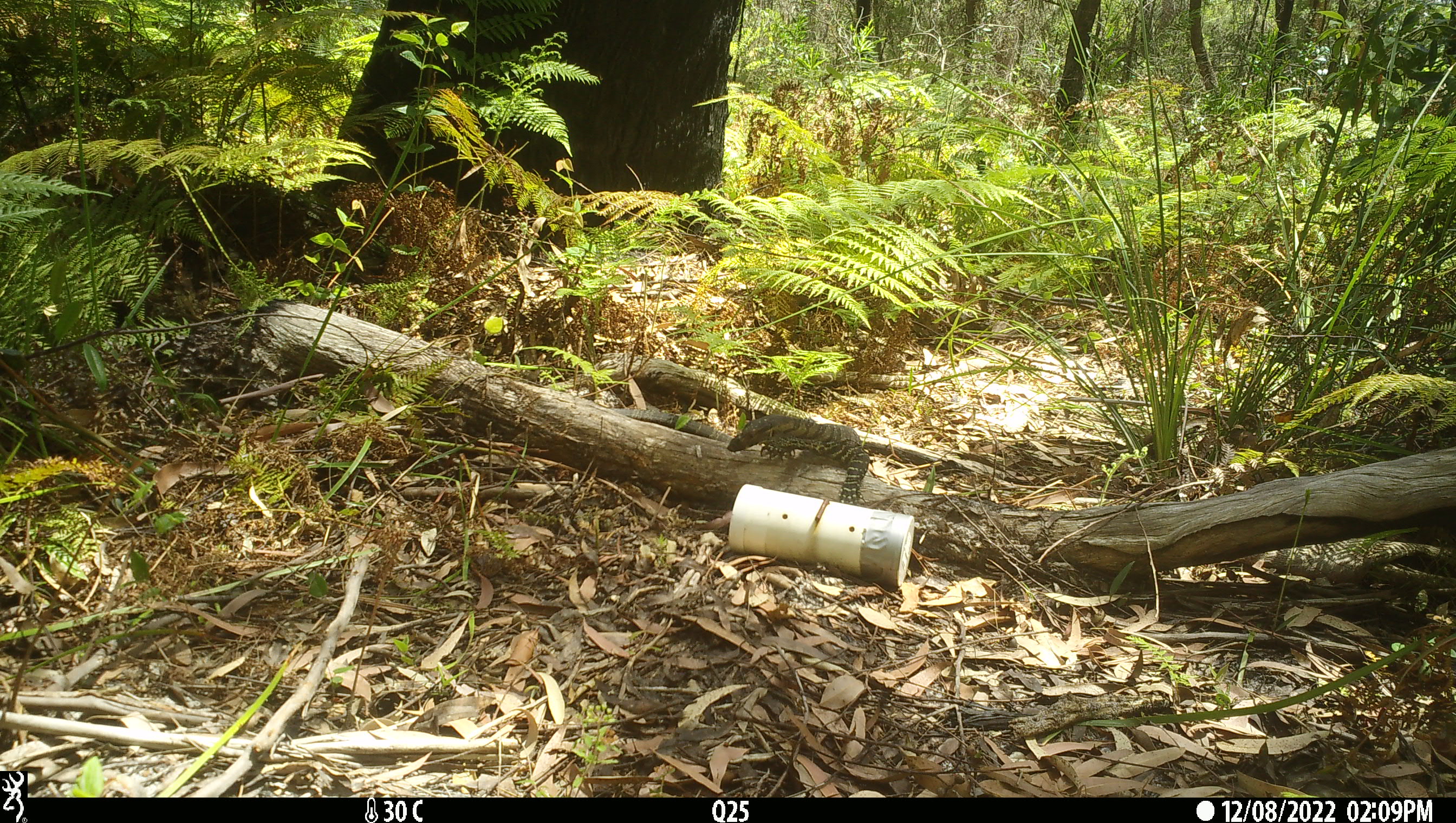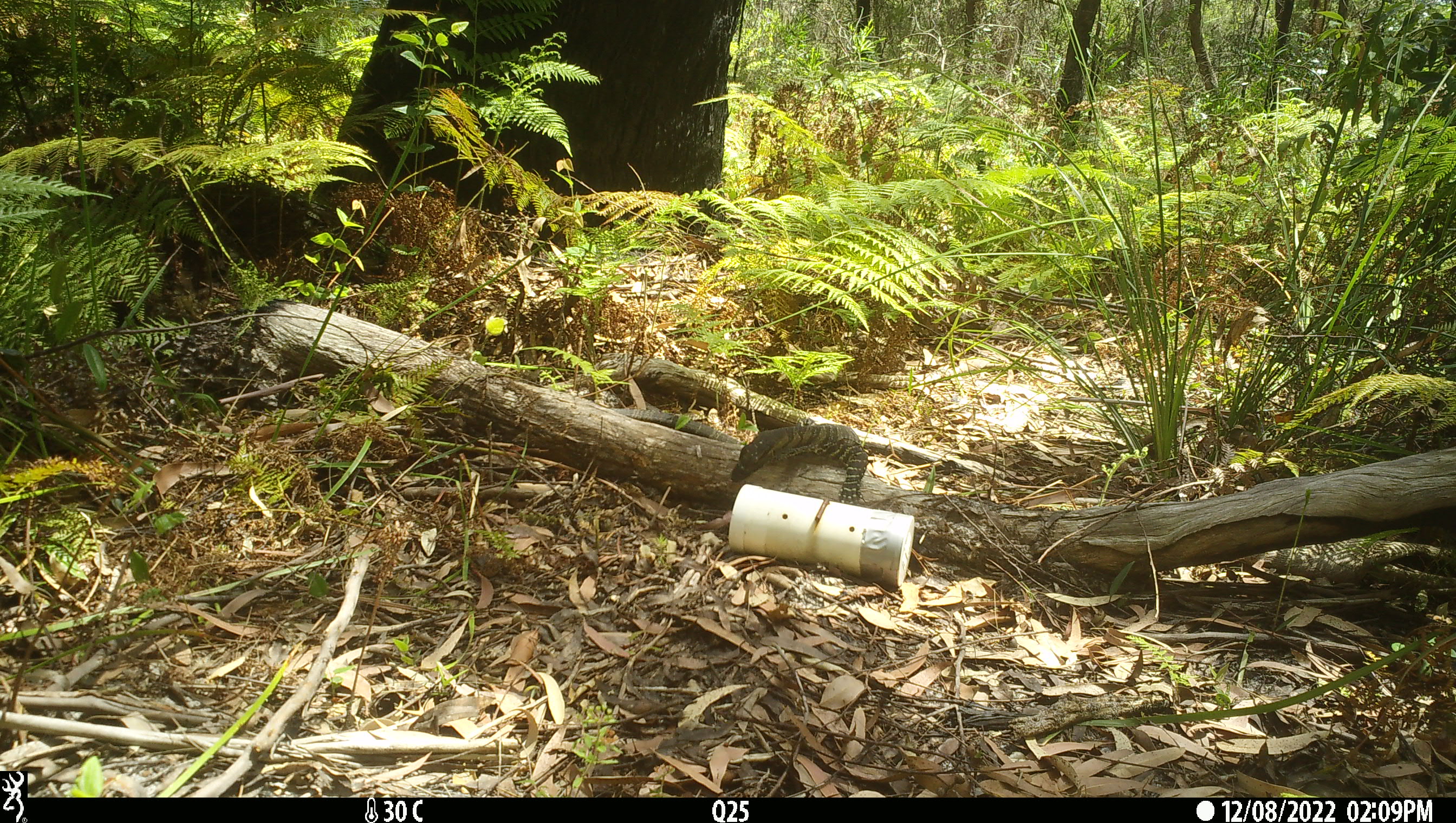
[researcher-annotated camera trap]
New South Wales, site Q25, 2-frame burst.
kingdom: Animalia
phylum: Chordata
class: Reptilia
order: Squamata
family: Varanidae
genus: Varanus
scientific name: Varanus varius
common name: lace monitor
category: goanna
Goanna (lace monitor) (Varanus varius).